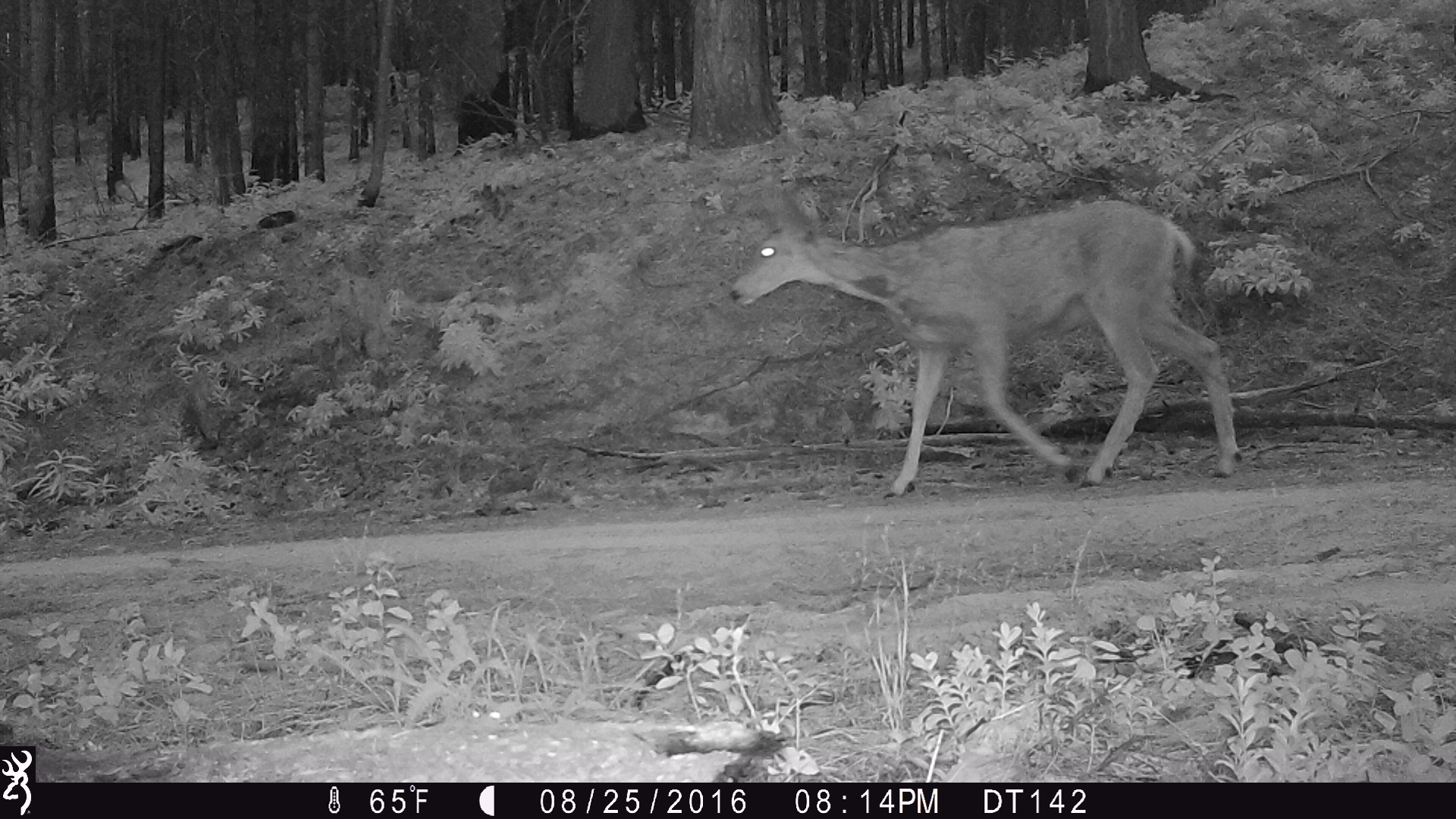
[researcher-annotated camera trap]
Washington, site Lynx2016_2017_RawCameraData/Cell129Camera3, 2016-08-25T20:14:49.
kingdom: Animalia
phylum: Chordata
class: Mammalia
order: Artiodactyla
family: Cervidae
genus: Odocoileus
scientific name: Odocoileus hemionus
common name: mule deer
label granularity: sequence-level